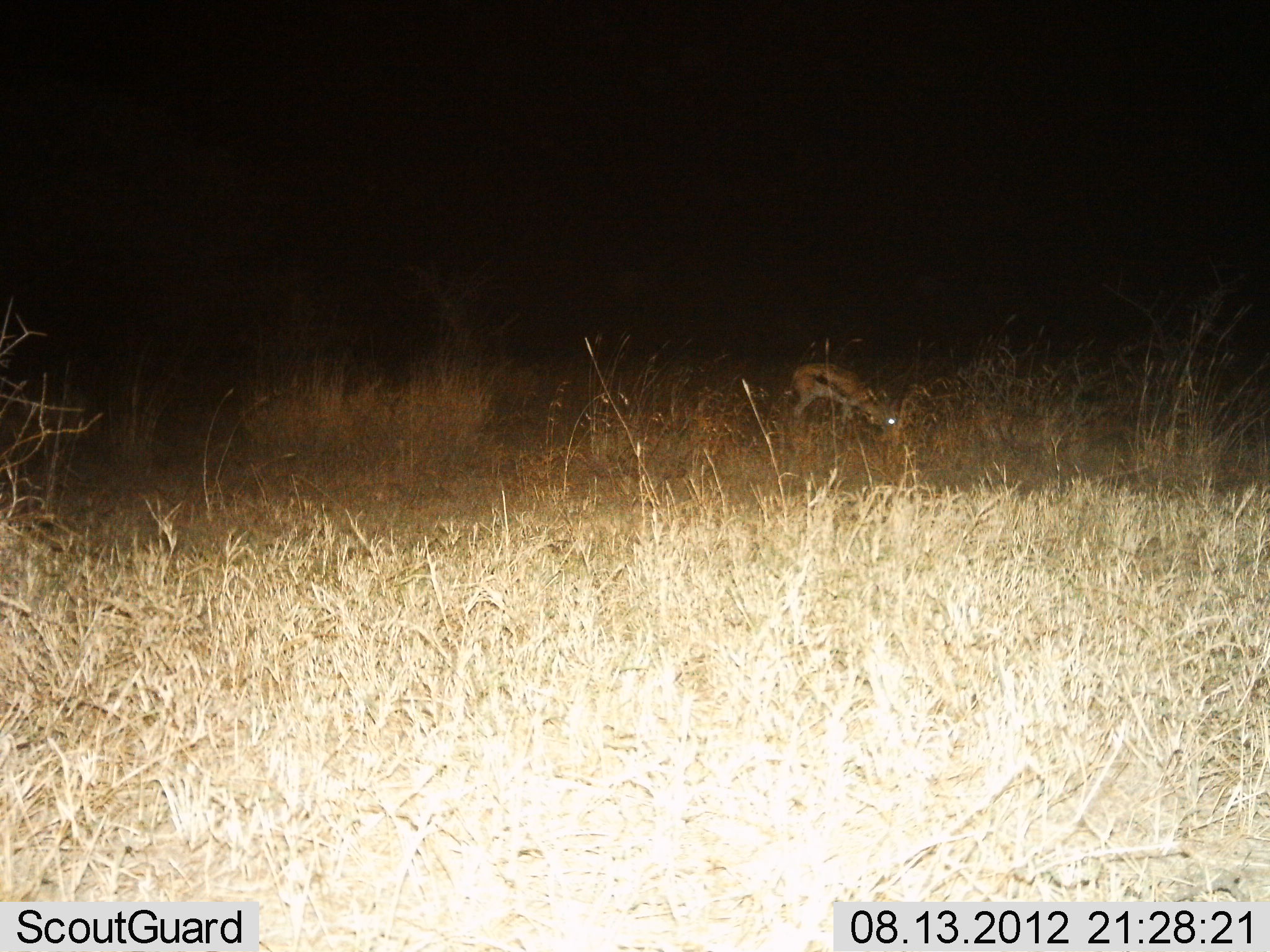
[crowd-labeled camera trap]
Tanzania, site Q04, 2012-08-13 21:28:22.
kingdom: Animalia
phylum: Chordata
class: Mammalia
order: Artiodactyla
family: Bovidae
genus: Eudorcas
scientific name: Eudorcas thomsonii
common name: thomson's gazelle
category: gazellethomsons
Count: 1.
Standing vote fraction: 20%.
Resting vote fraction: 0%.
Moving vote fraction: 0%.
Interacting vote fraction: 0%.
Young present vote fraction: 0%.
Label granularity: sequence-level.